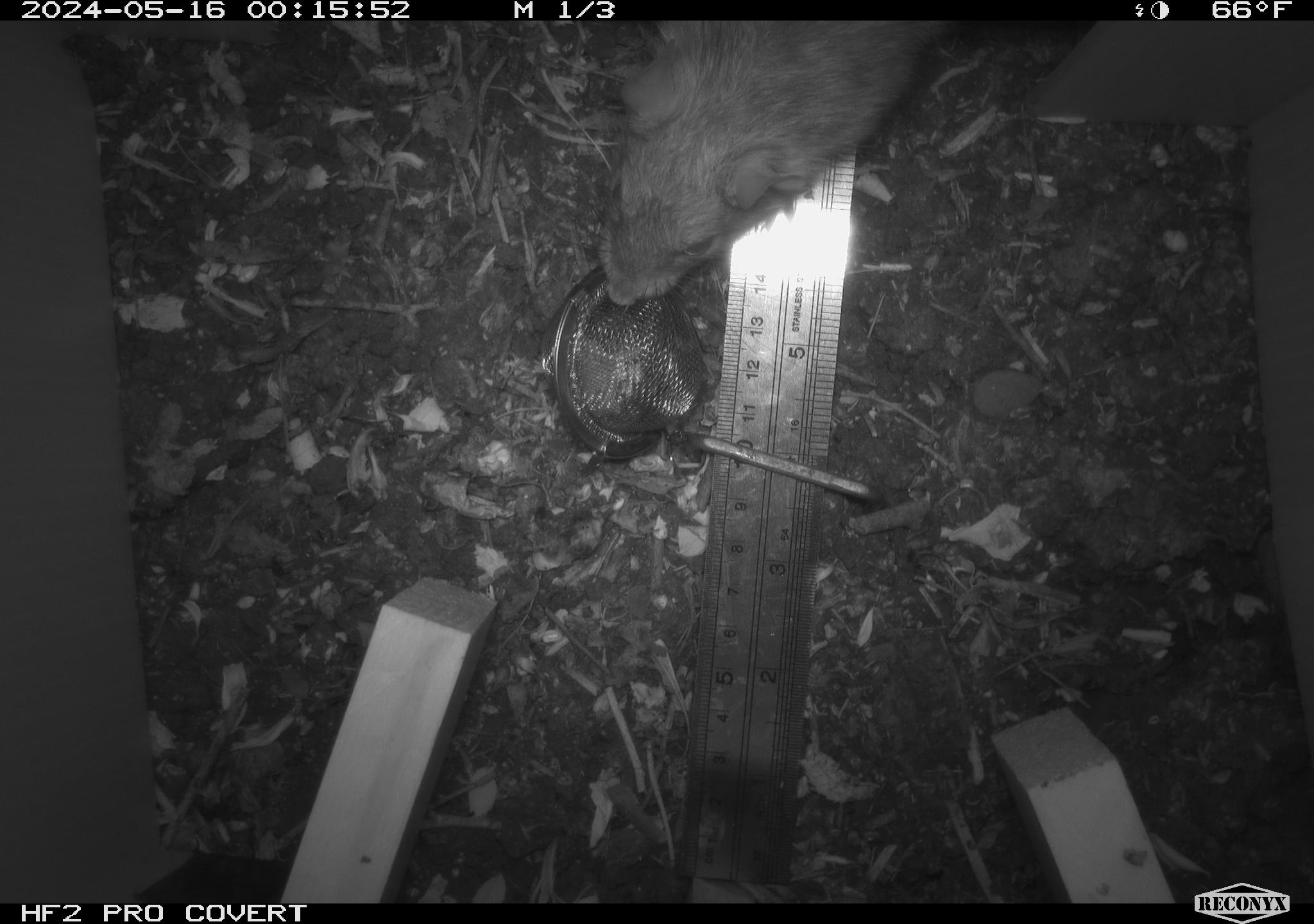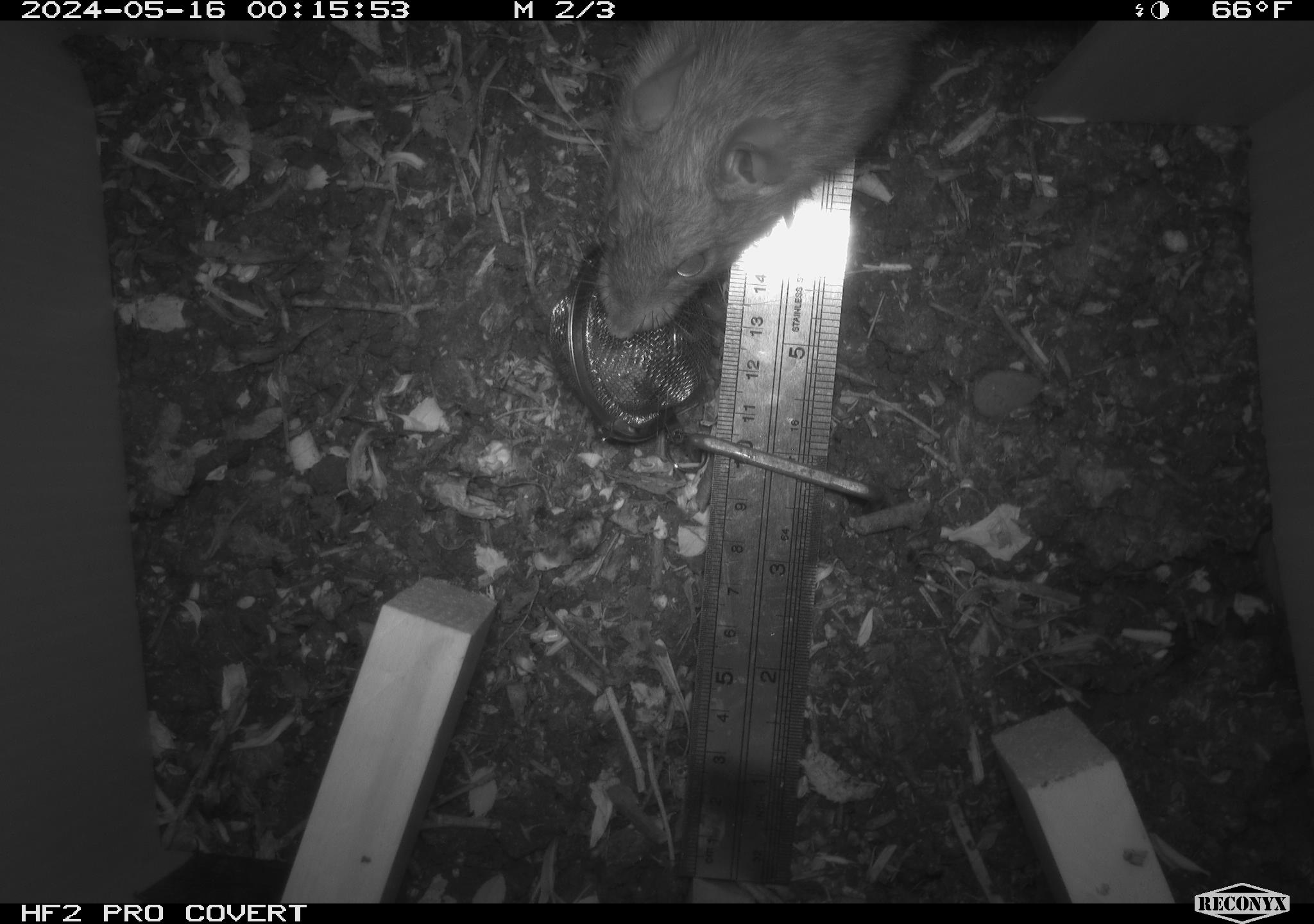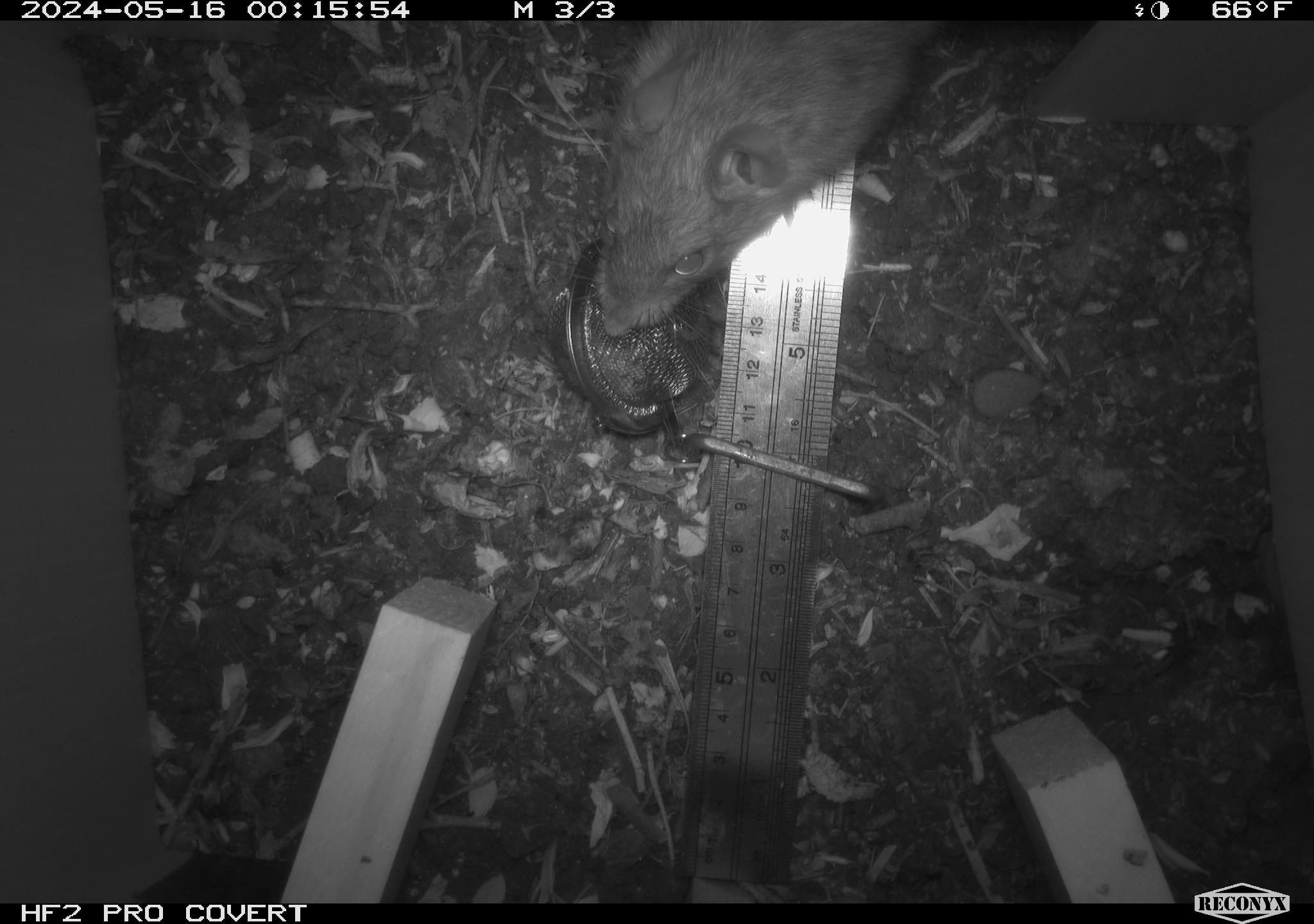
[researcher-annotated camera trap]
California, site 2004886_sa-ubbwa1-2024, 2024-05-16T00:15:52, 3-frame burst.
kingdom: Animalia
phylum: Chordata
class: Mammalia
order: Rodentia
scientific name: Rodentia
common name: woodrat or rat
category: woodrat or rat species